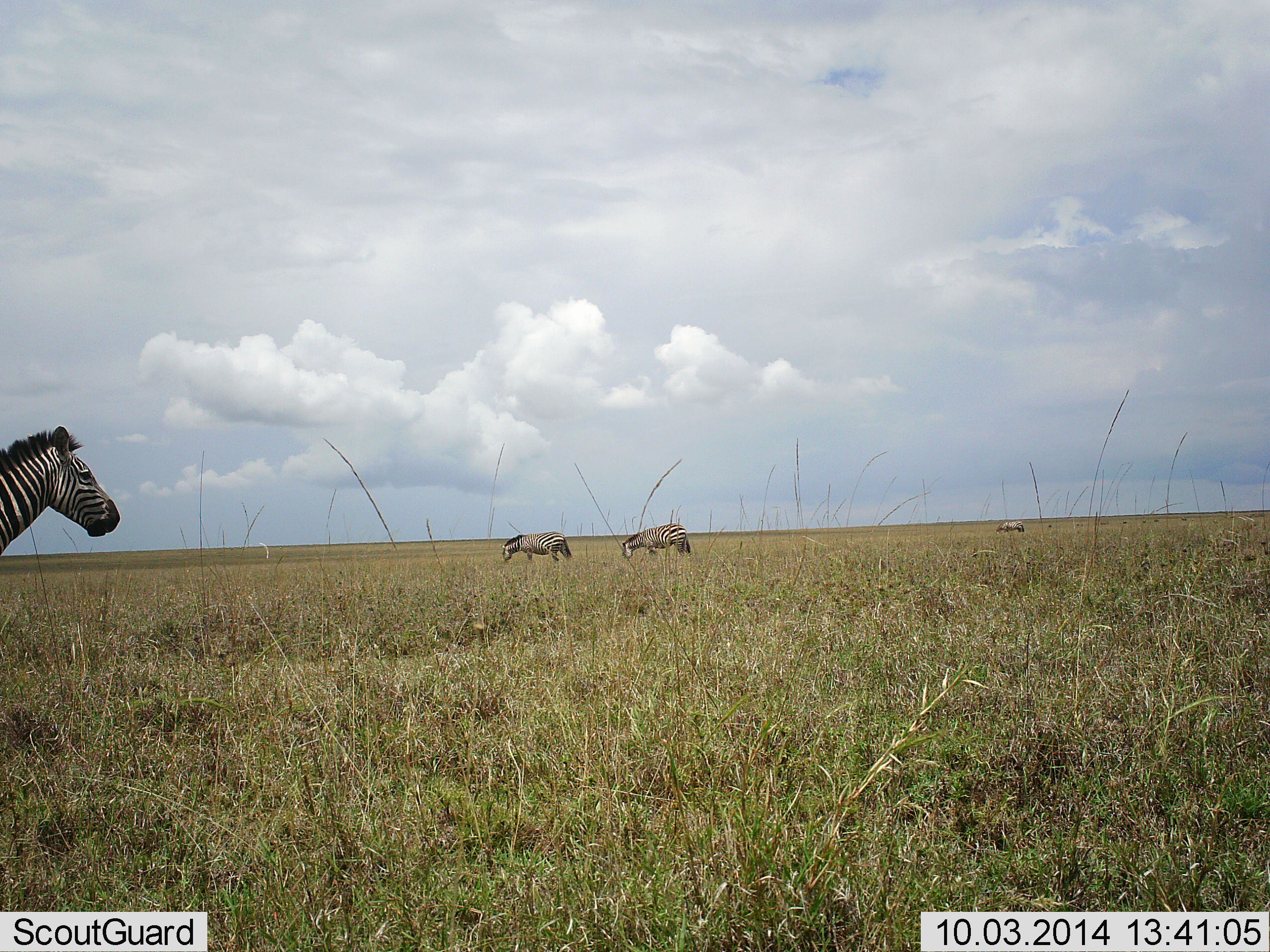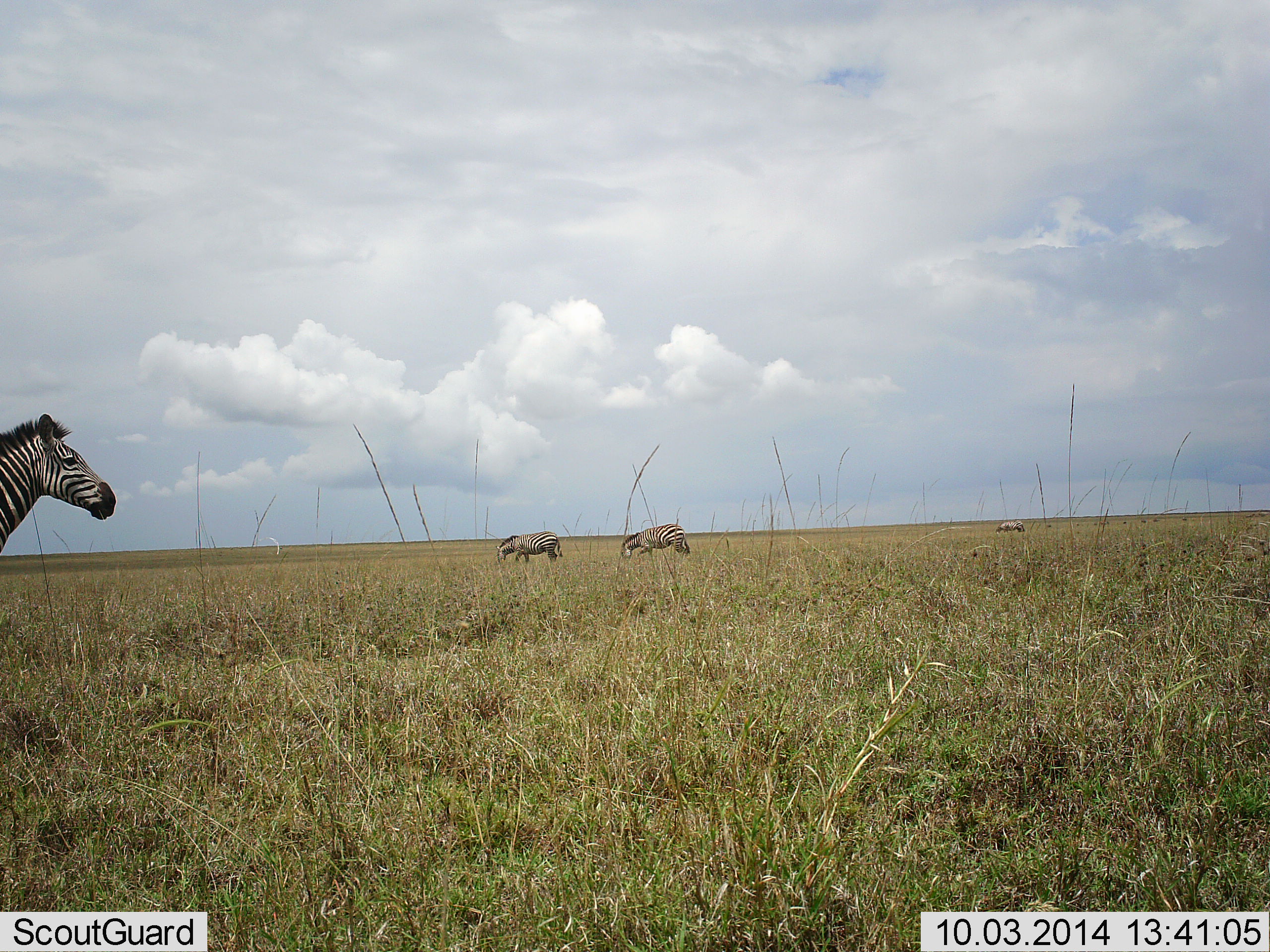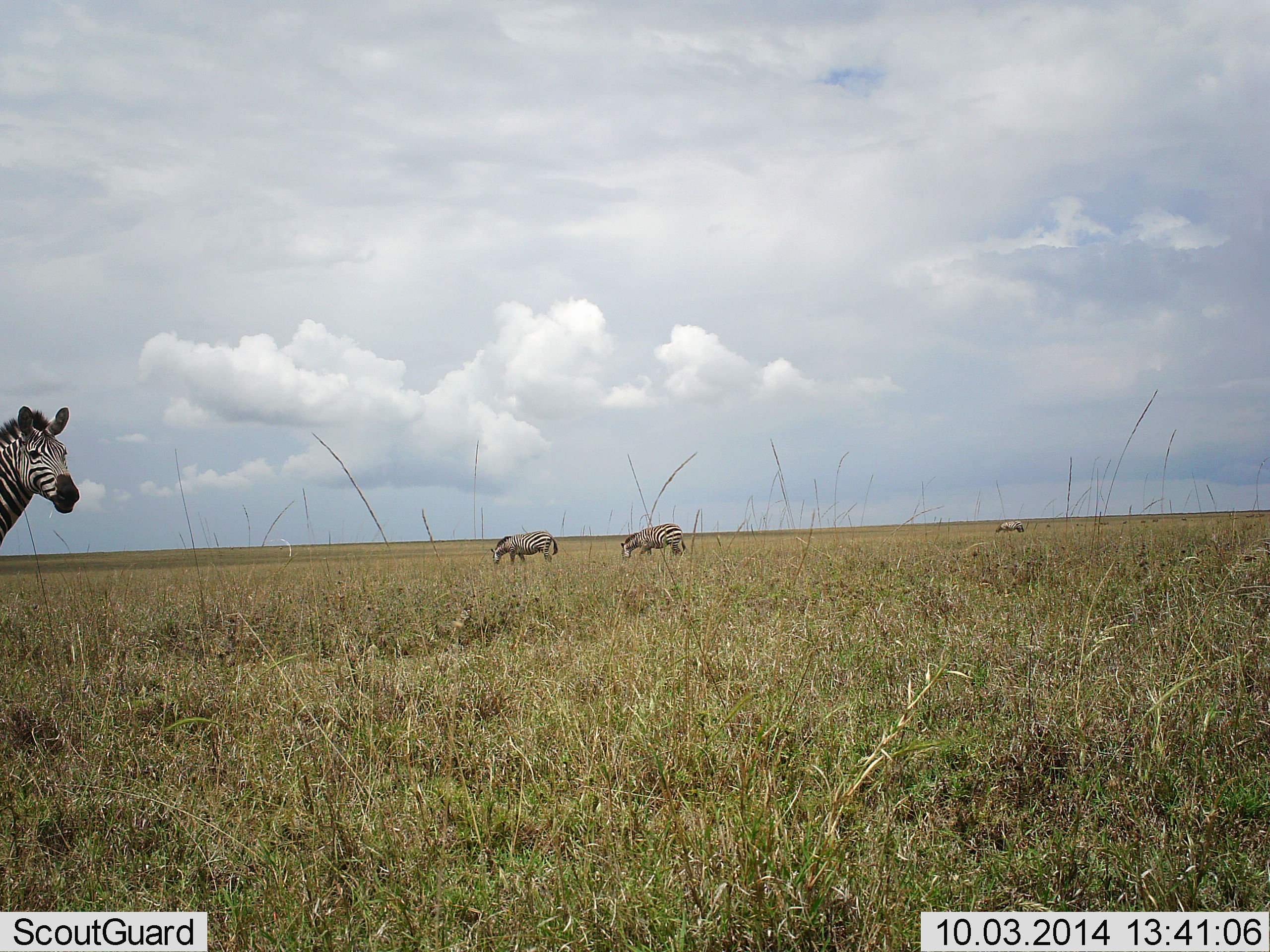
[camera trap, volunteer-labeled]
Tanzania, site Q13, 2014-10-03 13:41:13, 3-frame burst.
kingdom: Animalia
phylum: Chordata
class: Mammalia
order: Perissodactyla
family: Equidae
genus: Equus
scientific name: Equus quagga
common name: plains zebra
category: zebra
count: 4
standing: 77%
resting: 0%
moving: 23%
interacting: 0%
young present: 0%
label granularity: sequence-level